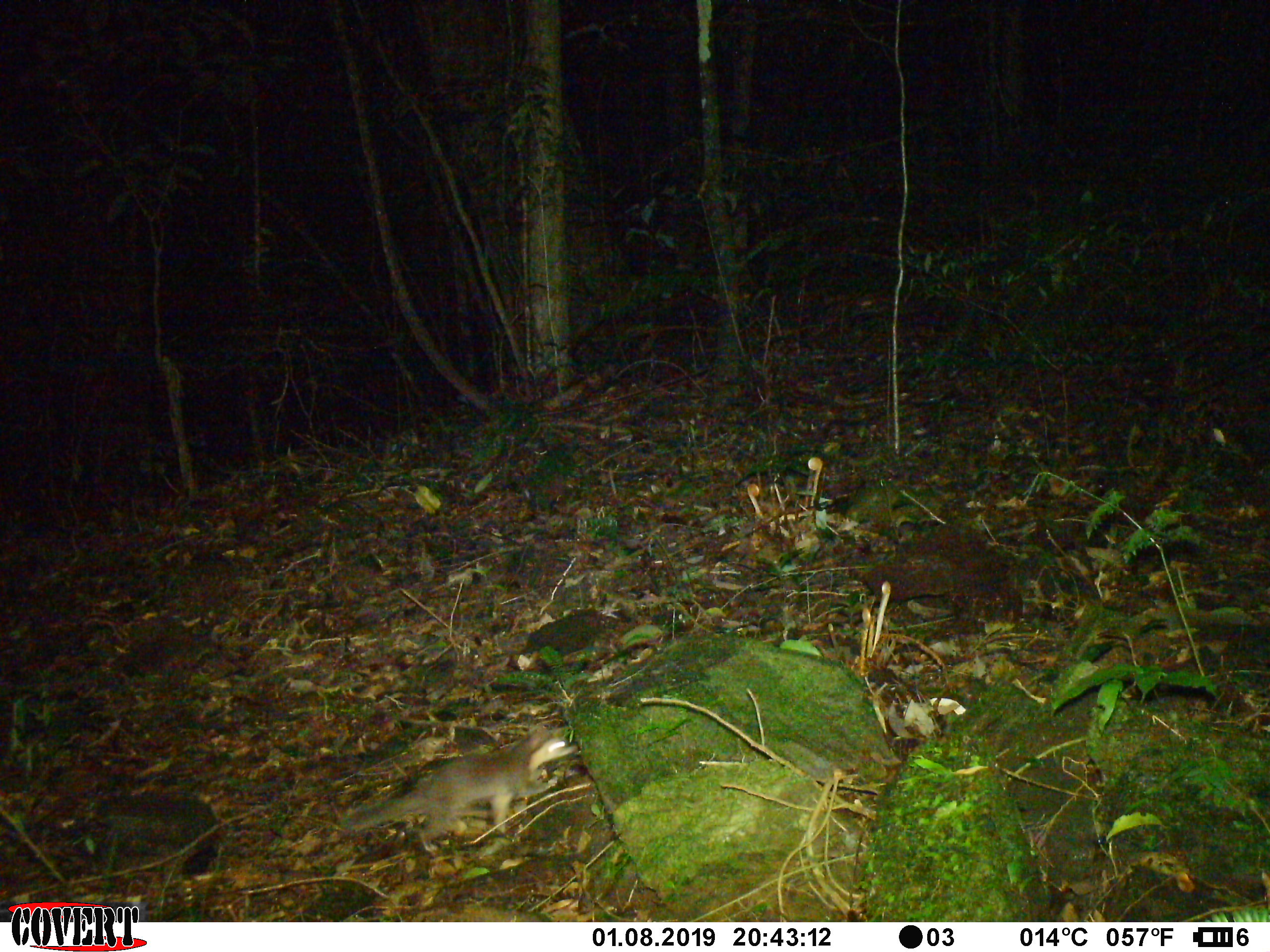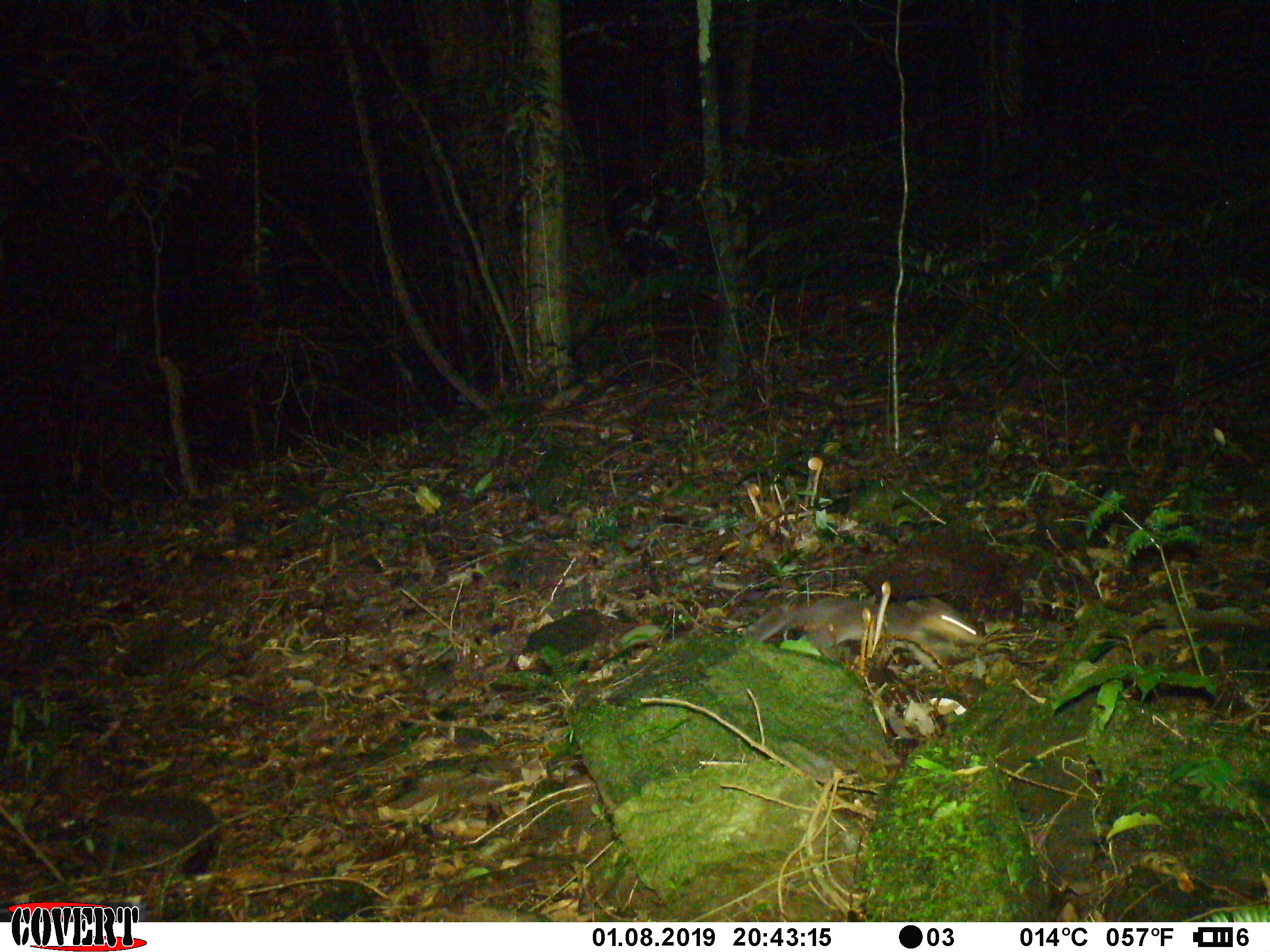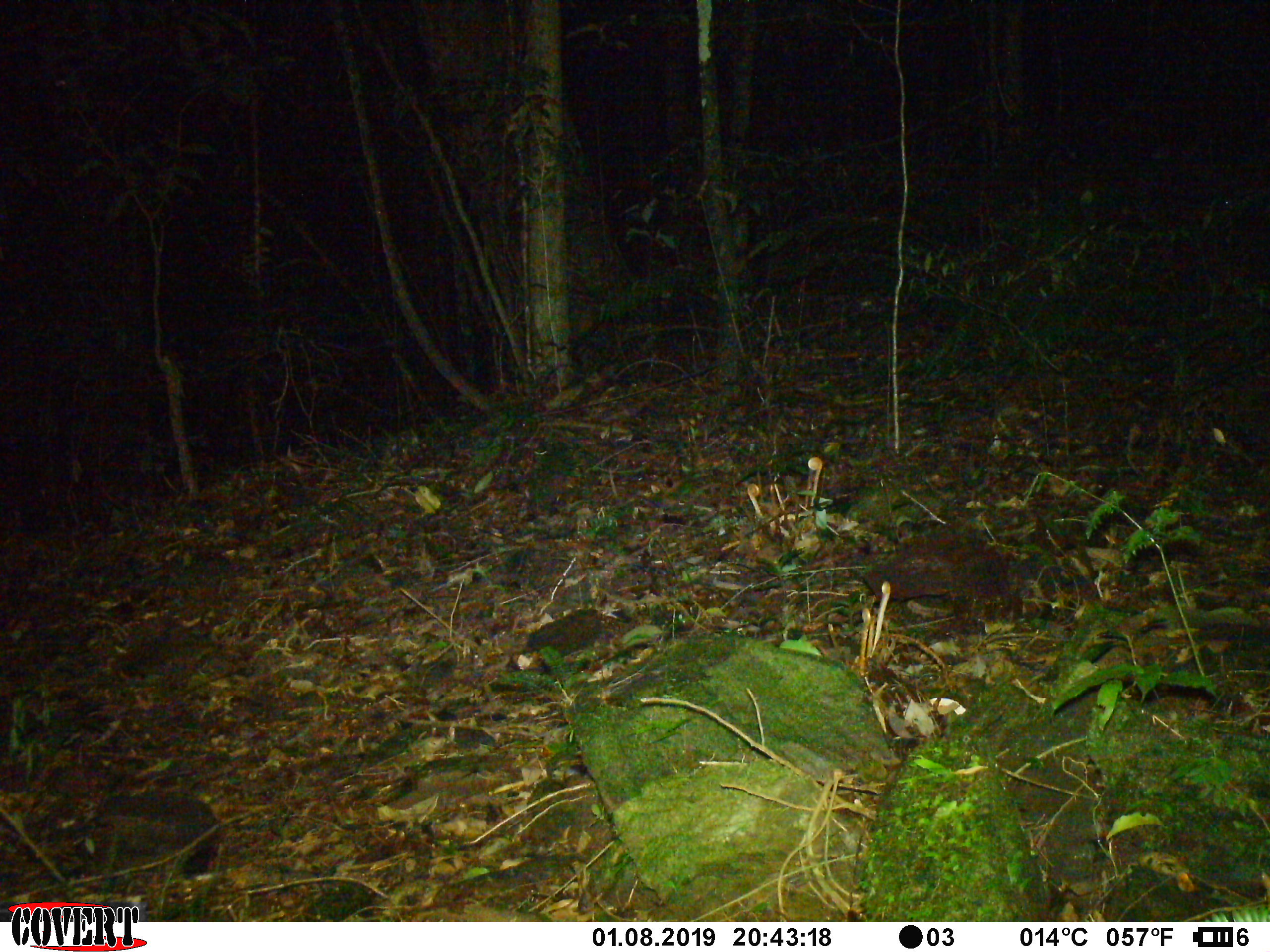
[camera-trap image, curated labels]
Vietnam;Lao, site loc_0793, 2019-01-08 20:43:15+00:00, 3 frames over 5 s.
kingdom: Animalia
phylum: Chordata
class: Mammalia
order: Carnivora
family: Mustelidae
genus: Melogale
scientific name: Melogale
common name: ferret badger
Ferret badger (Melogale). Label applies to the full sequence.